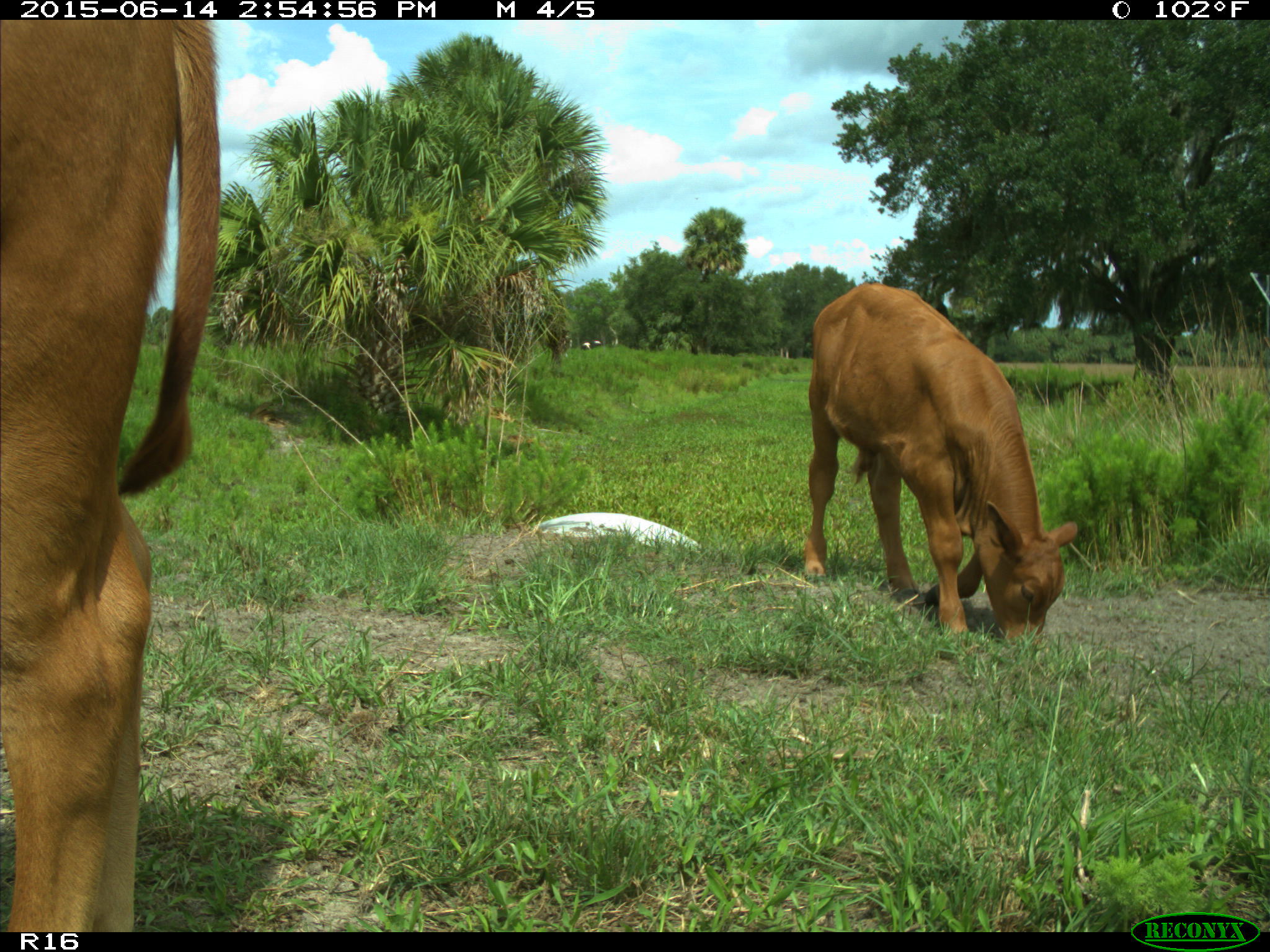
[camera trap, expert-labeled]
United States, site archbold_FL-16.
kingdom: Animalia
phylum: Chordata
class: Mammalia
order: Artiodactyla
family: Bovidae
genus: Bos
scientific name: Bos taurus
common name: domestic cow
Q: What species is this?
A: Bos taurus (domestic cow).